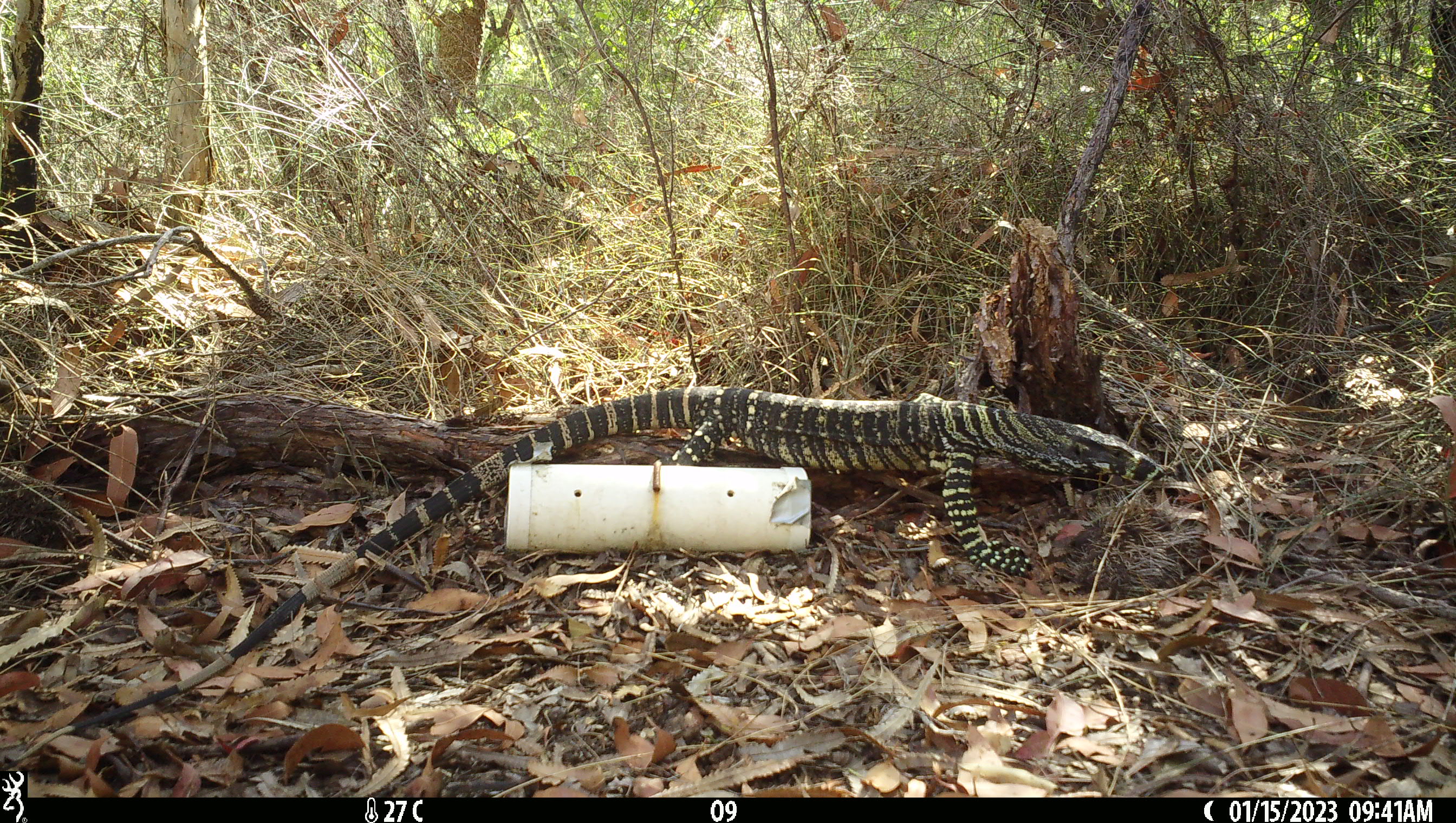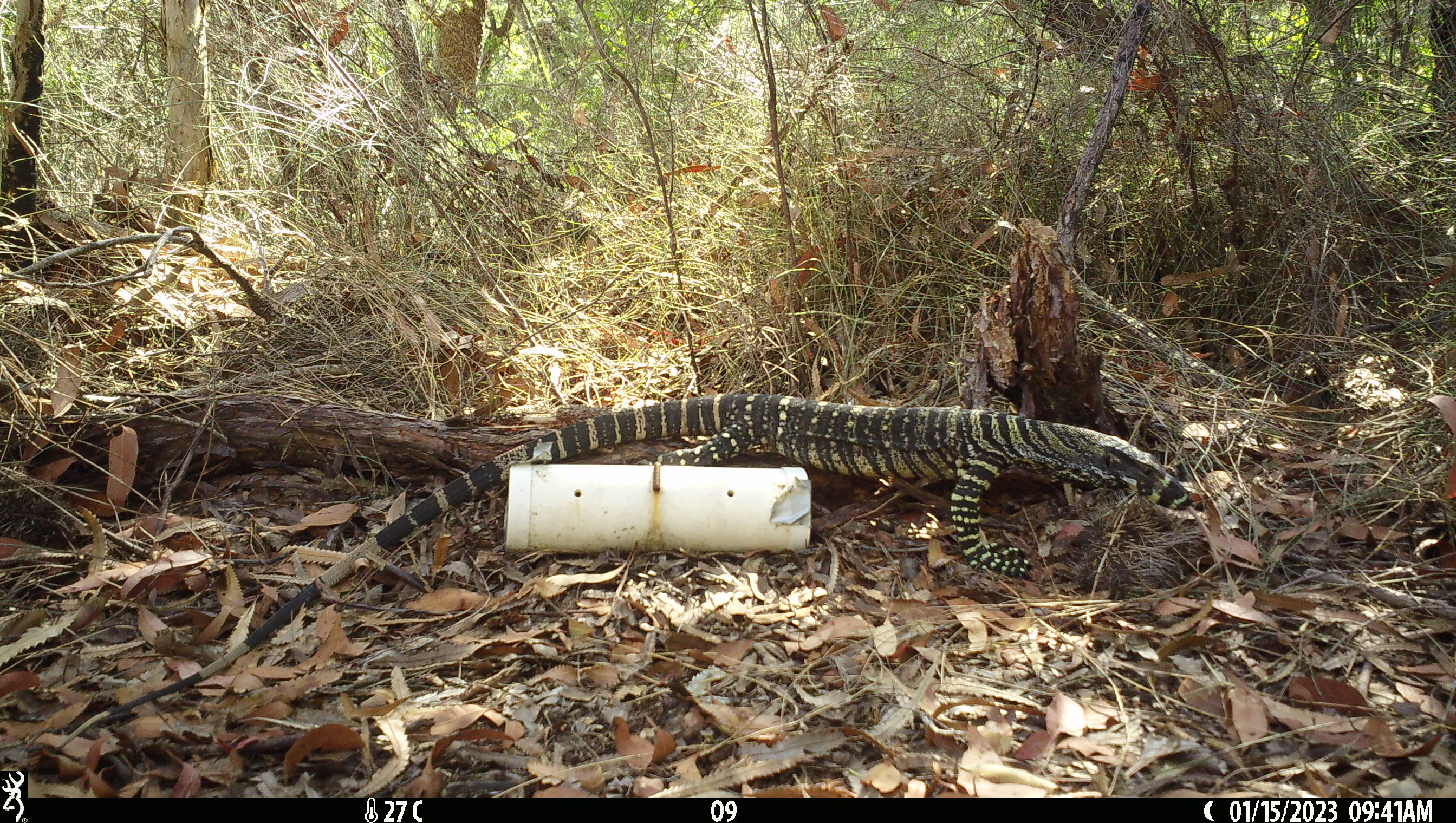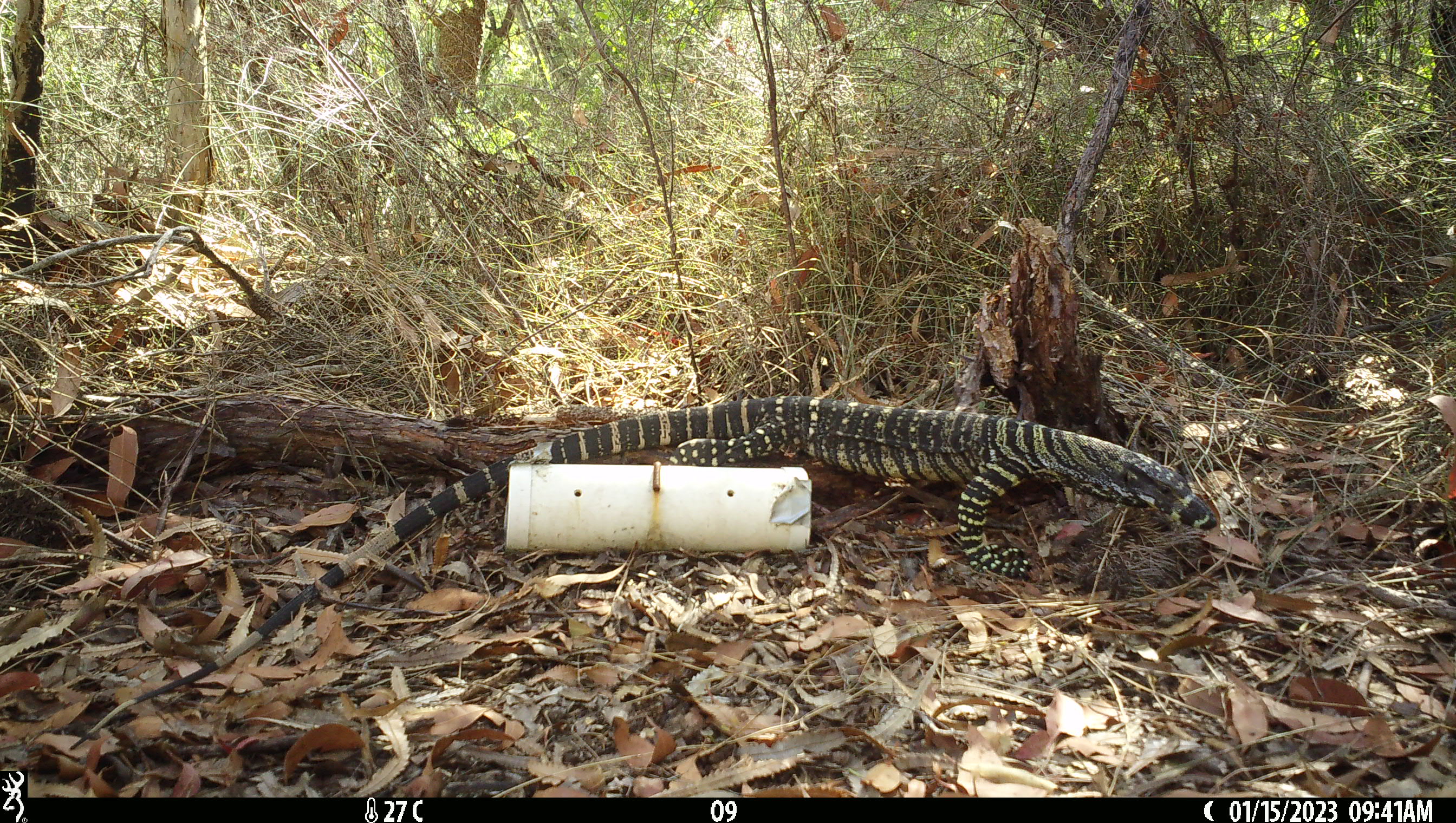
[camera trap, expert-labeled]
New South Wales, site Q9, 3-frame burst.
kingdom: Animalia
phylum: Chordata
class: Reptilia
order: Squamata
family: Varanidae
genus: Varanus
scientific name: Varanus varius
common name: lace monitor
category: goanna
Goanna (lace monitor) (Varanus varius).